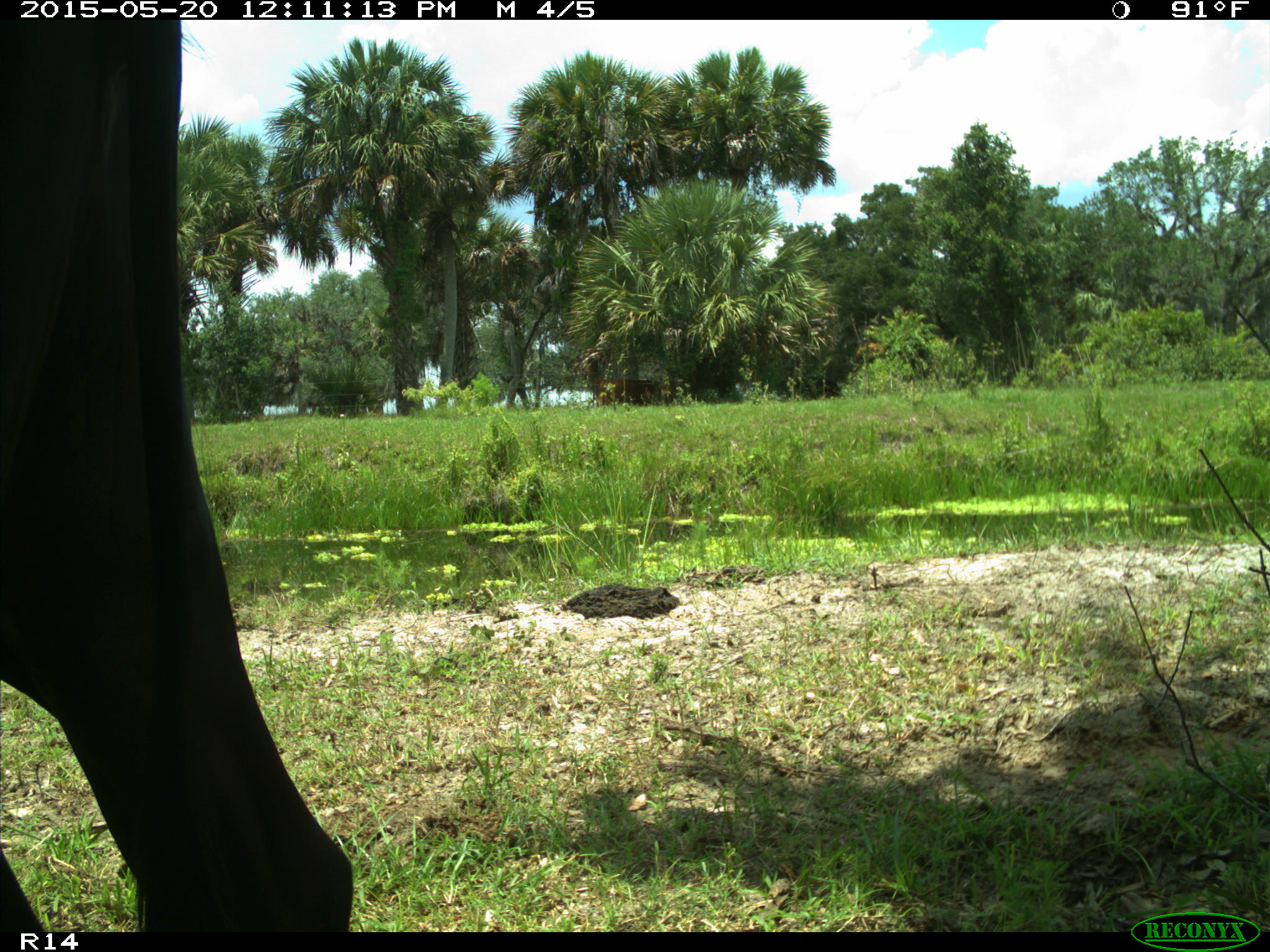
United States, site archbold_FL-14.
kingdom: Animalia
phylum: Chordata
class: Mammalia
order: Artiodactyla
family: Bovidae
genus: Bos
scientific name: Bos taurus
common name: domestic cow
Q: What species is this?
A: Bos taurus (domestic cow).